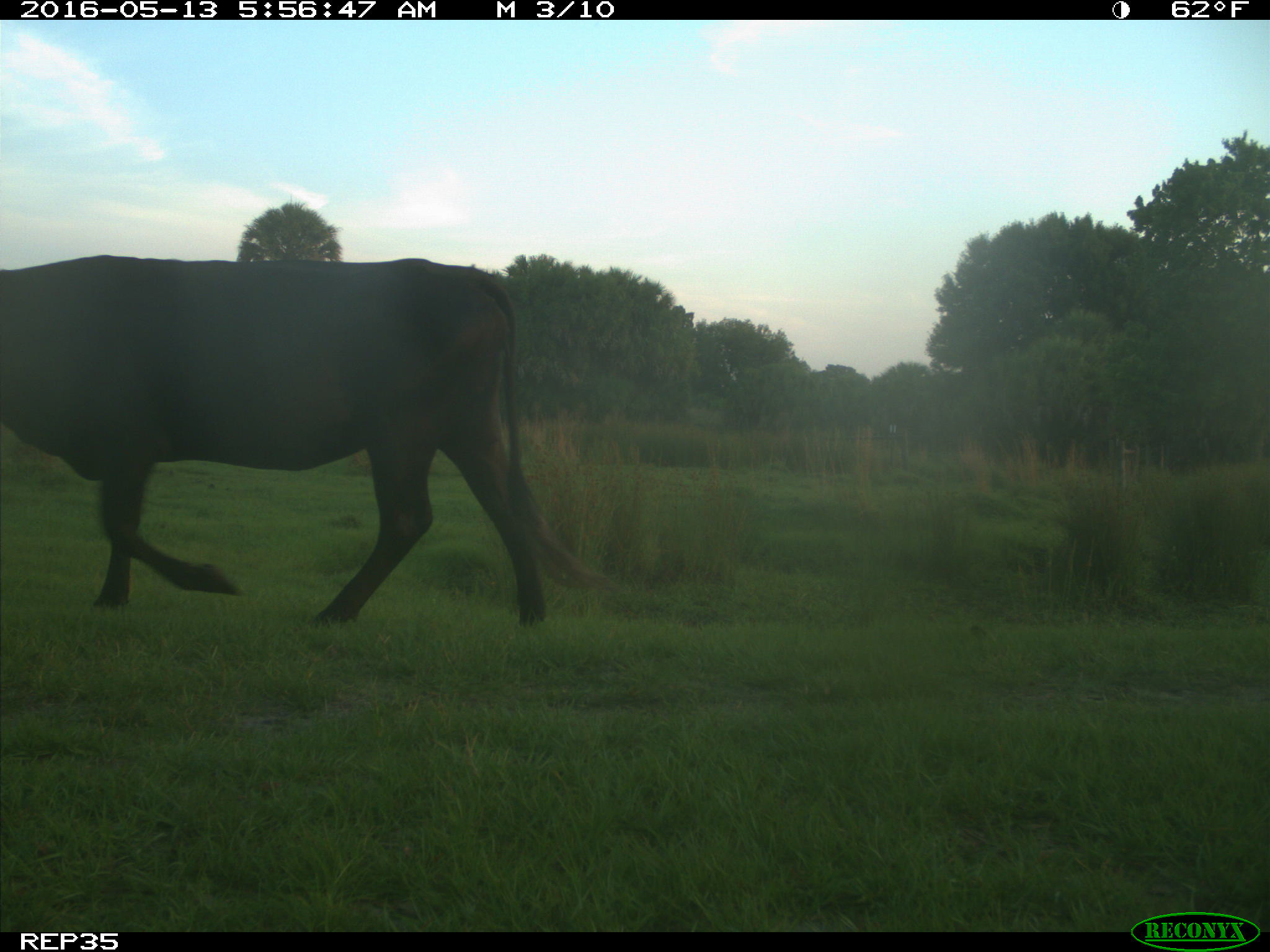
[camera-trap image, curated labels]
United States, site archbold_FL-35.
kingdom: Animalia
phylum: Chordata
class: Mammalia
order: Artiodactyla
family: Bovidae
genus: Bos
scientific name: Bos taurus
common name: domestic cow